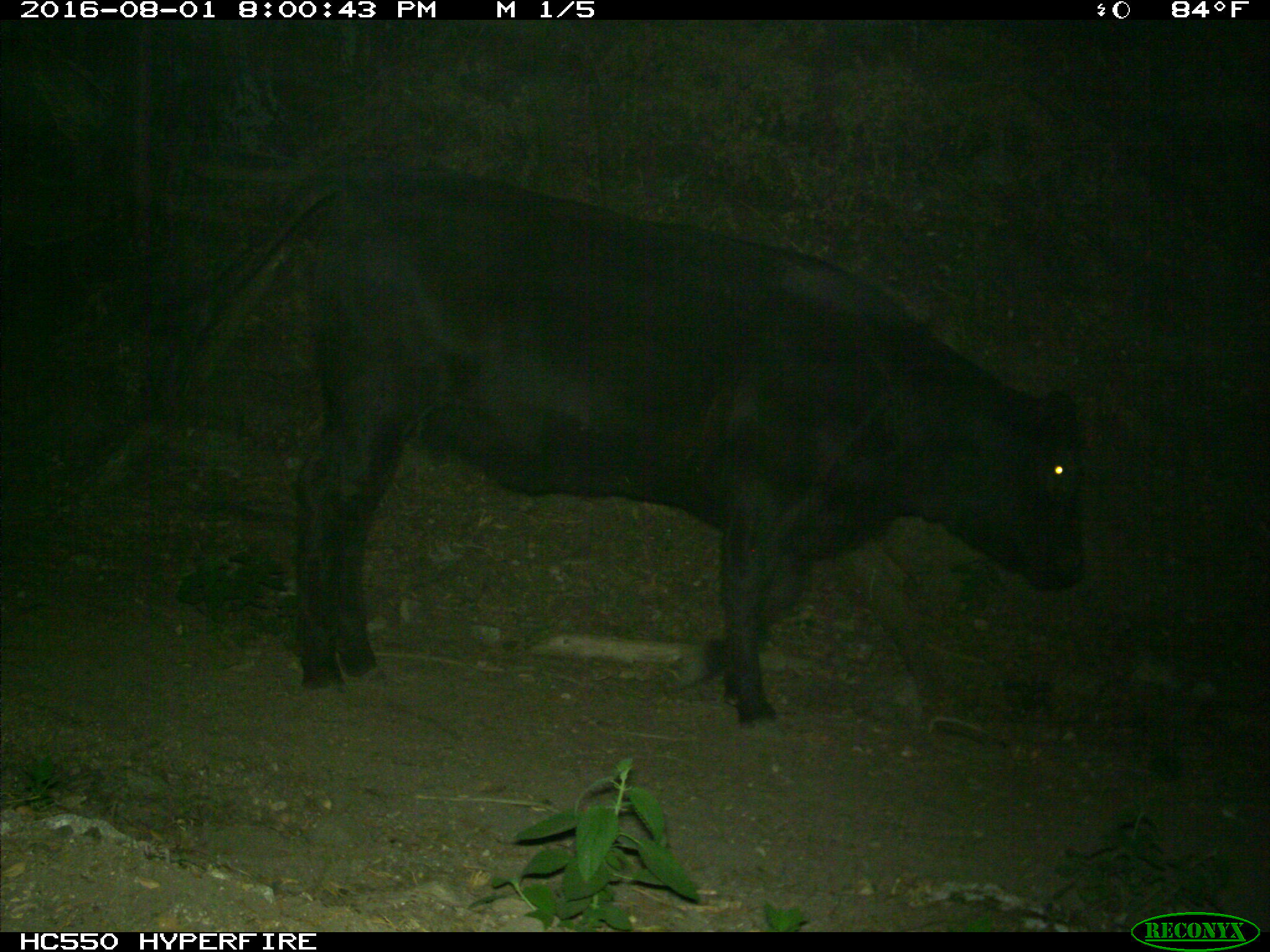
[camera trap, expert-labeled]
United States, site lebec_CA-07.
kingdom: Animalia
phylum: Chordata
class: Mammalia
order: Artiodactyla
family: Bovidae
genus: Bos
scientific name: Bos taurus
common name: domestic cow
Bos taurus (domestic cow).